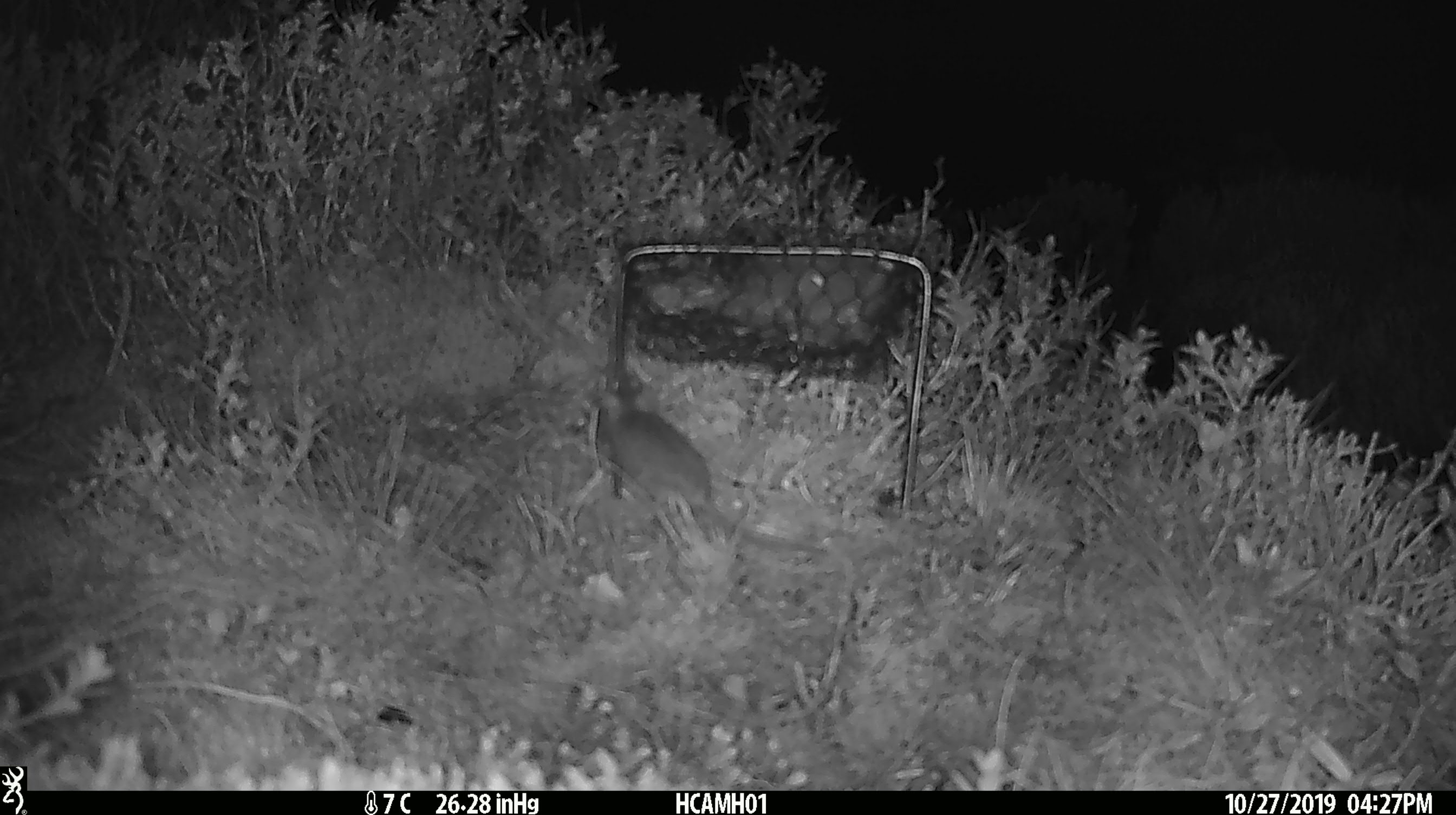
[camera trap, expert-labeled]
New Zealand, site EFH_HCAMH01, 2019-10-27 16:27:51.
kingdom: Animalia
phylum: Chordata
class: Mammalia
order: Rodentia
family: Muridae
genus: Mus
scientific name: Mus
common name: mouse